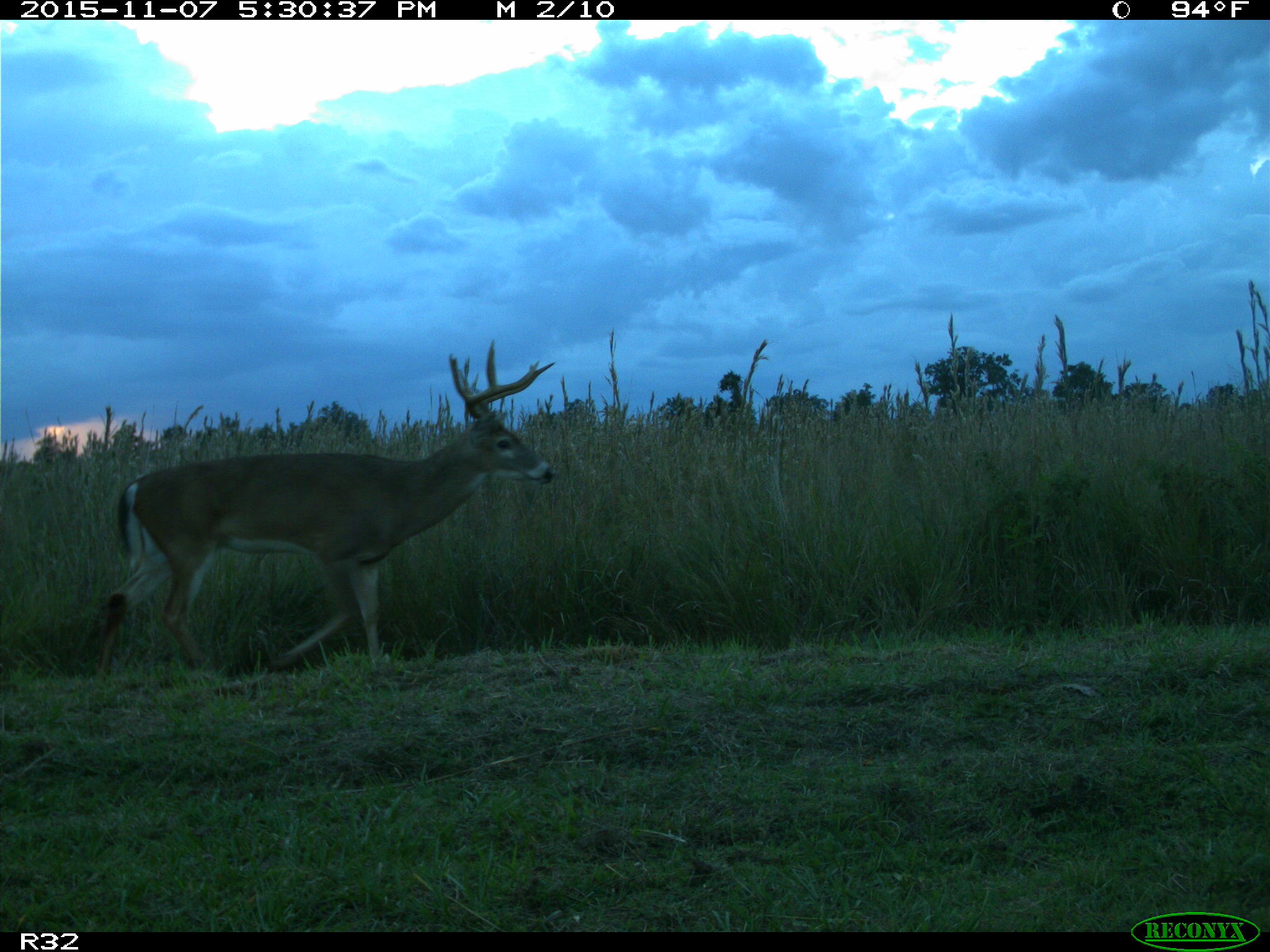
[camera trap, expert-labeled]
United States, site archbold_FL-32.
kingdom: Animalia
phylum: Chordata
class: Mammalia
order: Artiodactyla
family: Cervidae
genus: Odocoileus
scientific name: Odocoileus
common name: deer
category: unidentified deer